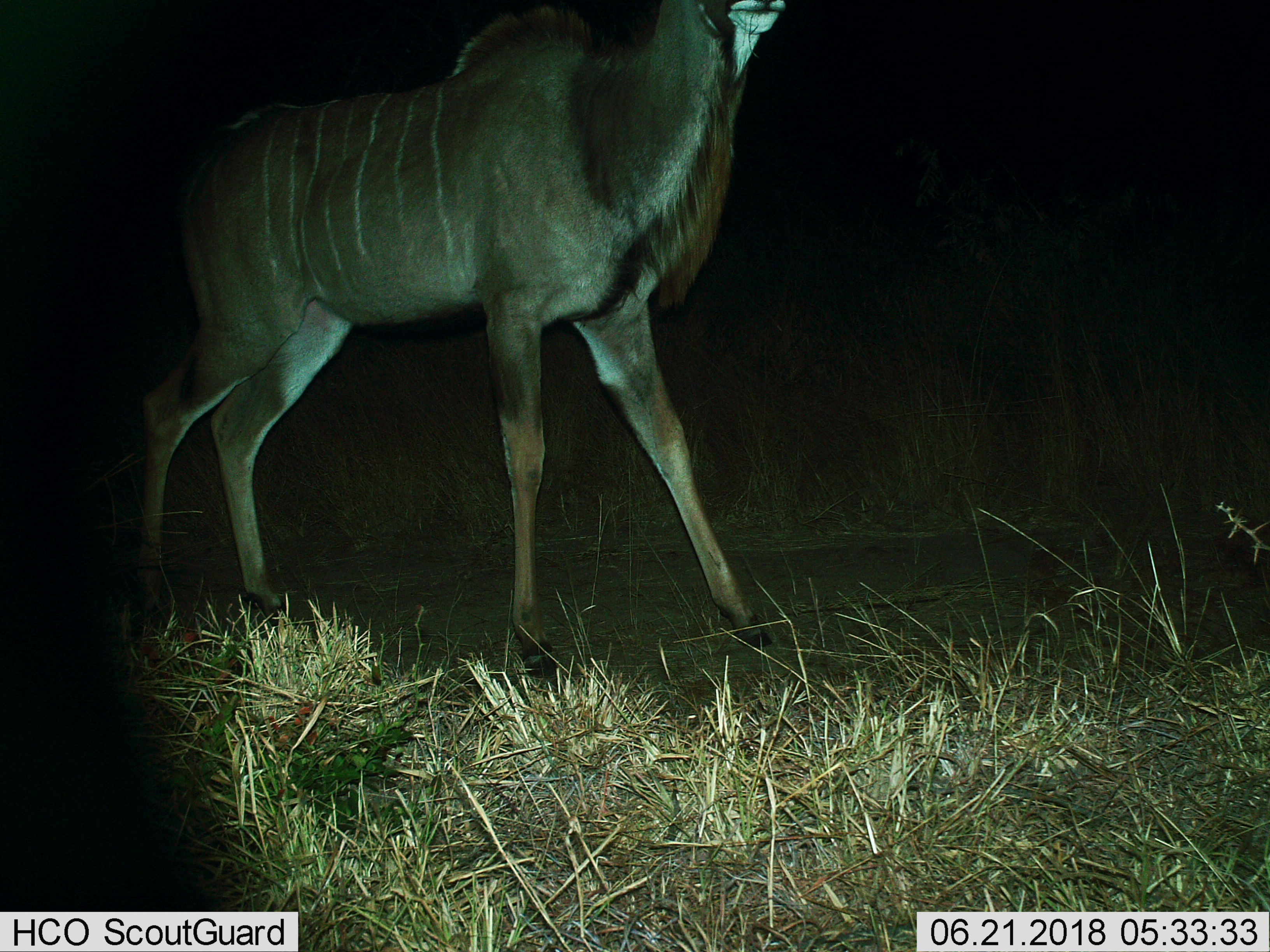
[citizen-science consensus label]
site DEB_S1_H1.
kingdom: Animalia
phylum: Chordata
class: Mammalia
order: Artiodactyla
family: Bovidae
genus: Tragelaphus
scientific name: Tragelaphus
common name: kudu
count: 1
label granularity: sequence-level